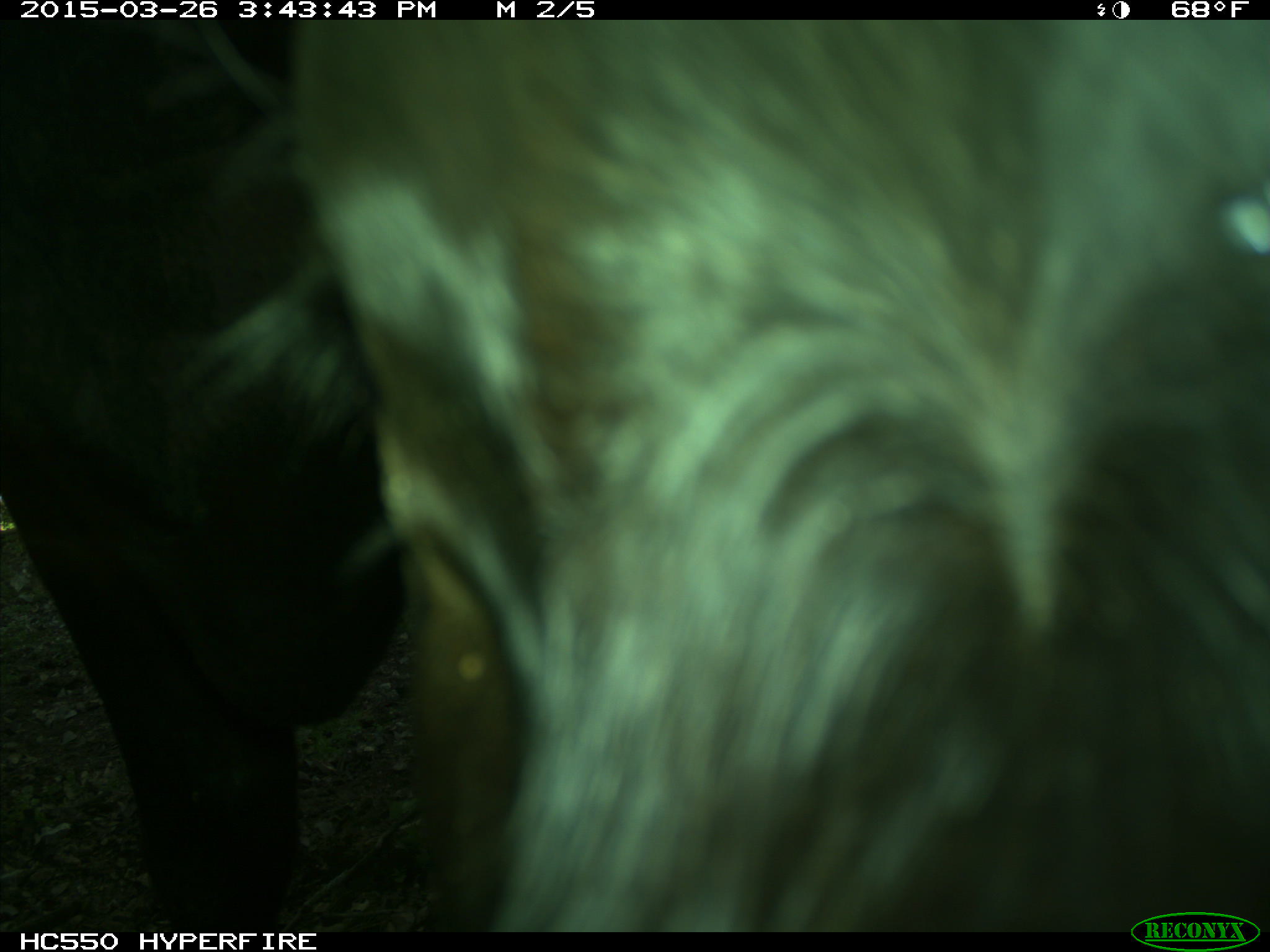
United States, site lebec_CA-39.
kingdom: Animalia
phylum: Chordata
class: Mammalia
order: Artiodactyla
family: Bovidae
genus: Bos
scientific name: Bos taurus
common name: domestic cow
Bos taurus (domestic cow).